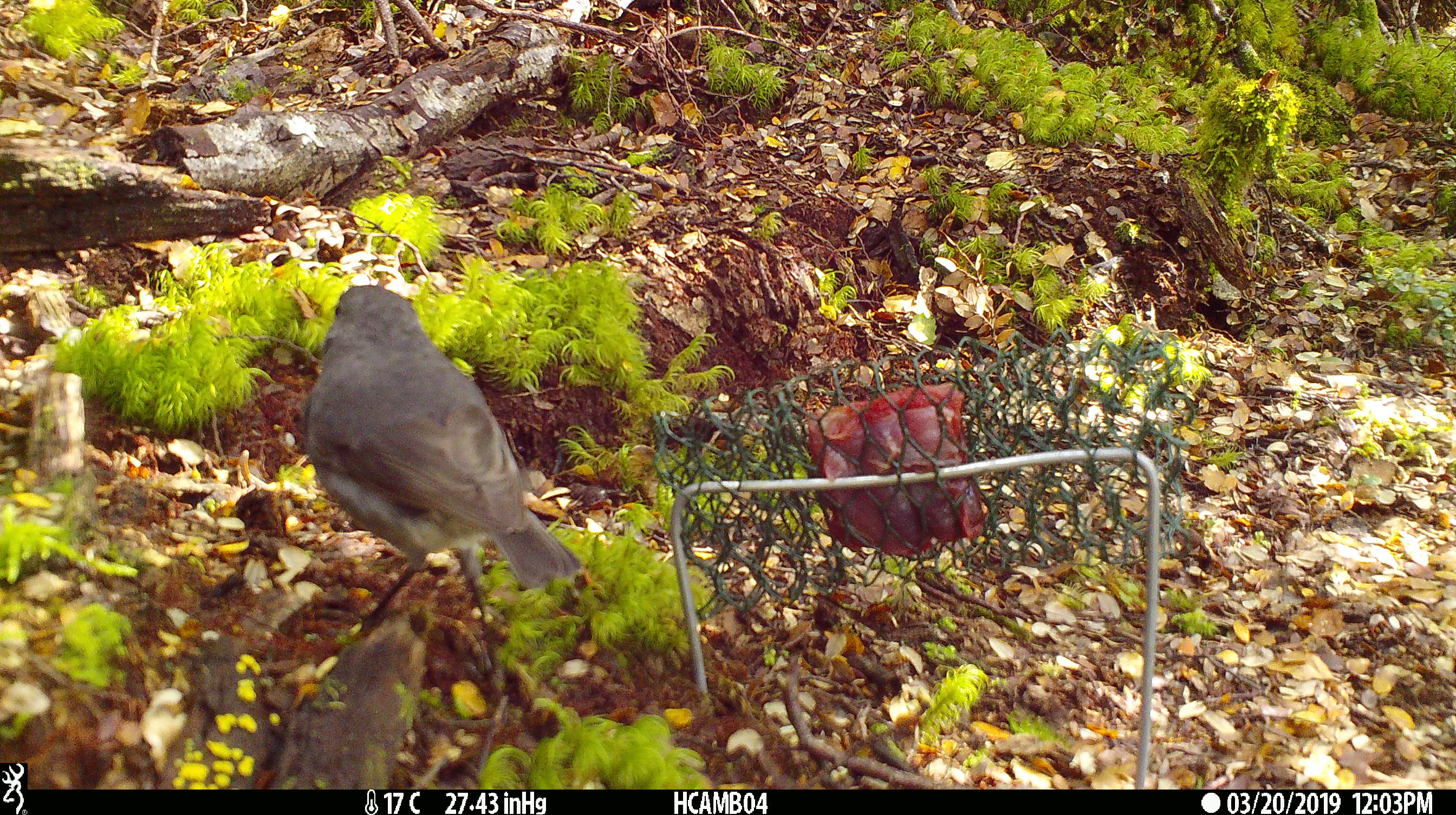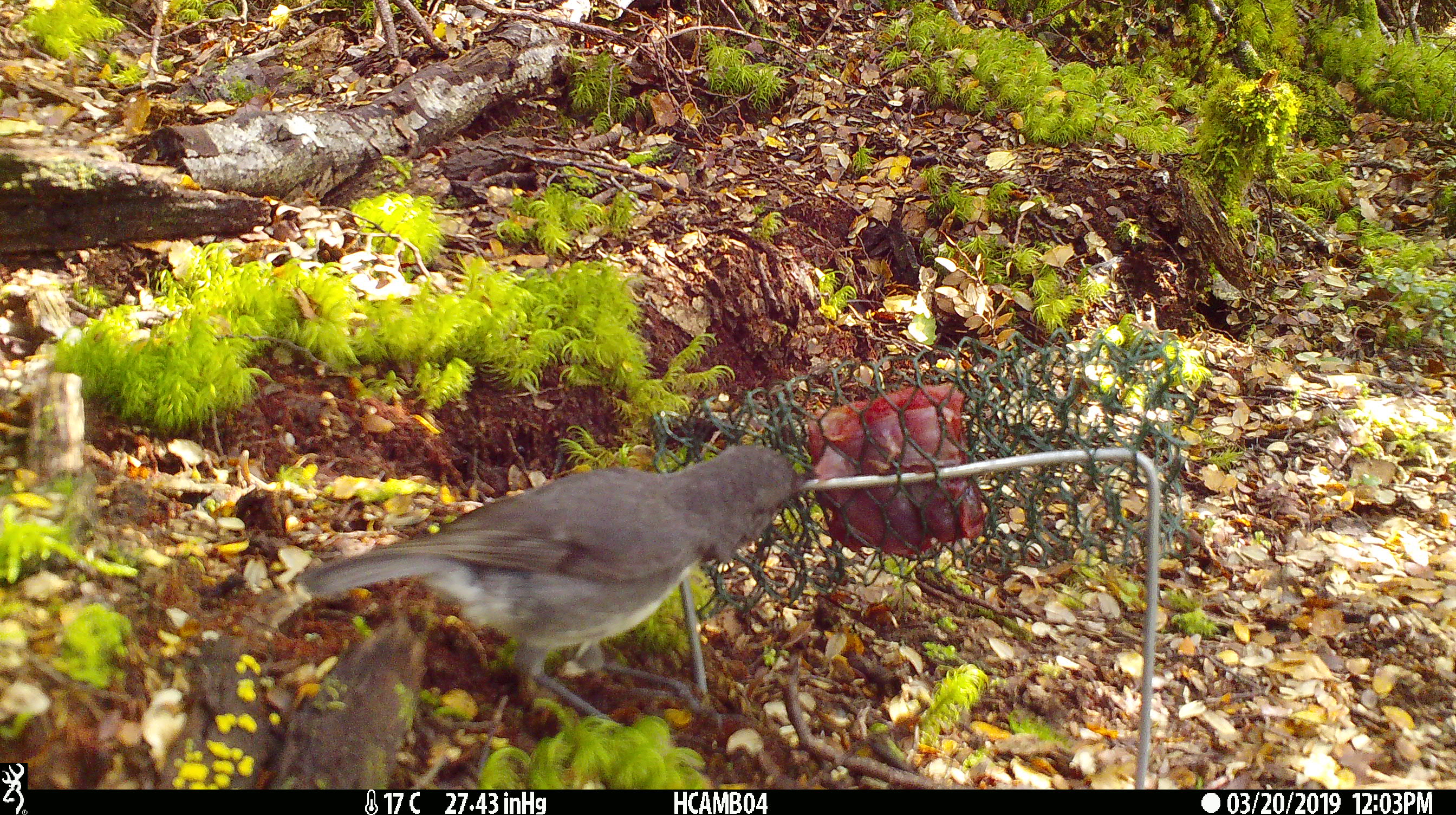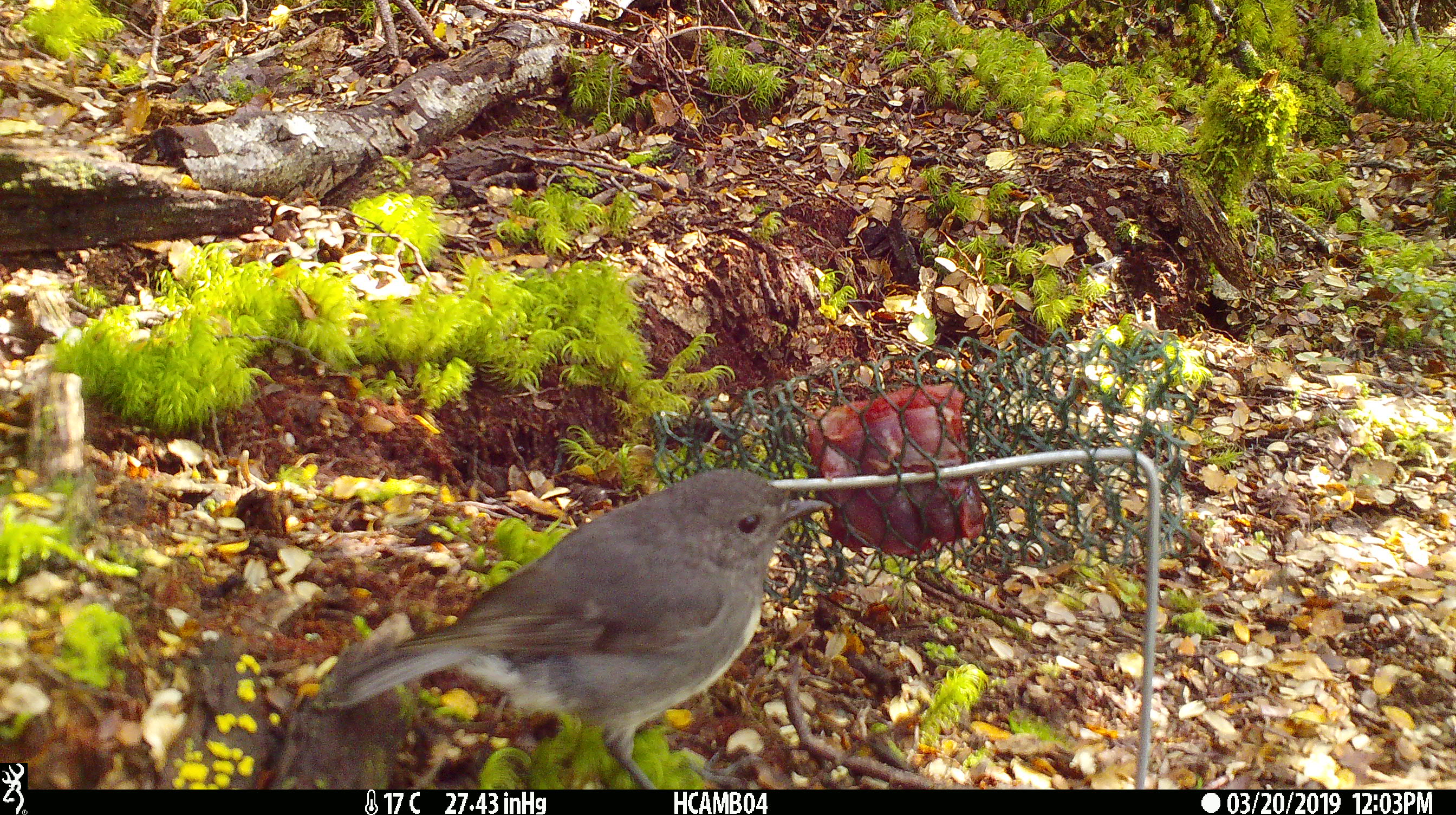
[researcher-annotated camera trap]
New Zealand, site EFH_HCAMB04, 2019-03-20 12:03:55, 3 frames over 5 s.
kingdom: Animalia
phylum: Chordata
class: Aves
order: Passeriformes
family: Petroicidae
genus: Petroica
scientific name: Petroica australis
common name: new zealand robin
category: robin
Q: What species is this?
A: Robin (new zealand robin) (Petroica australis).